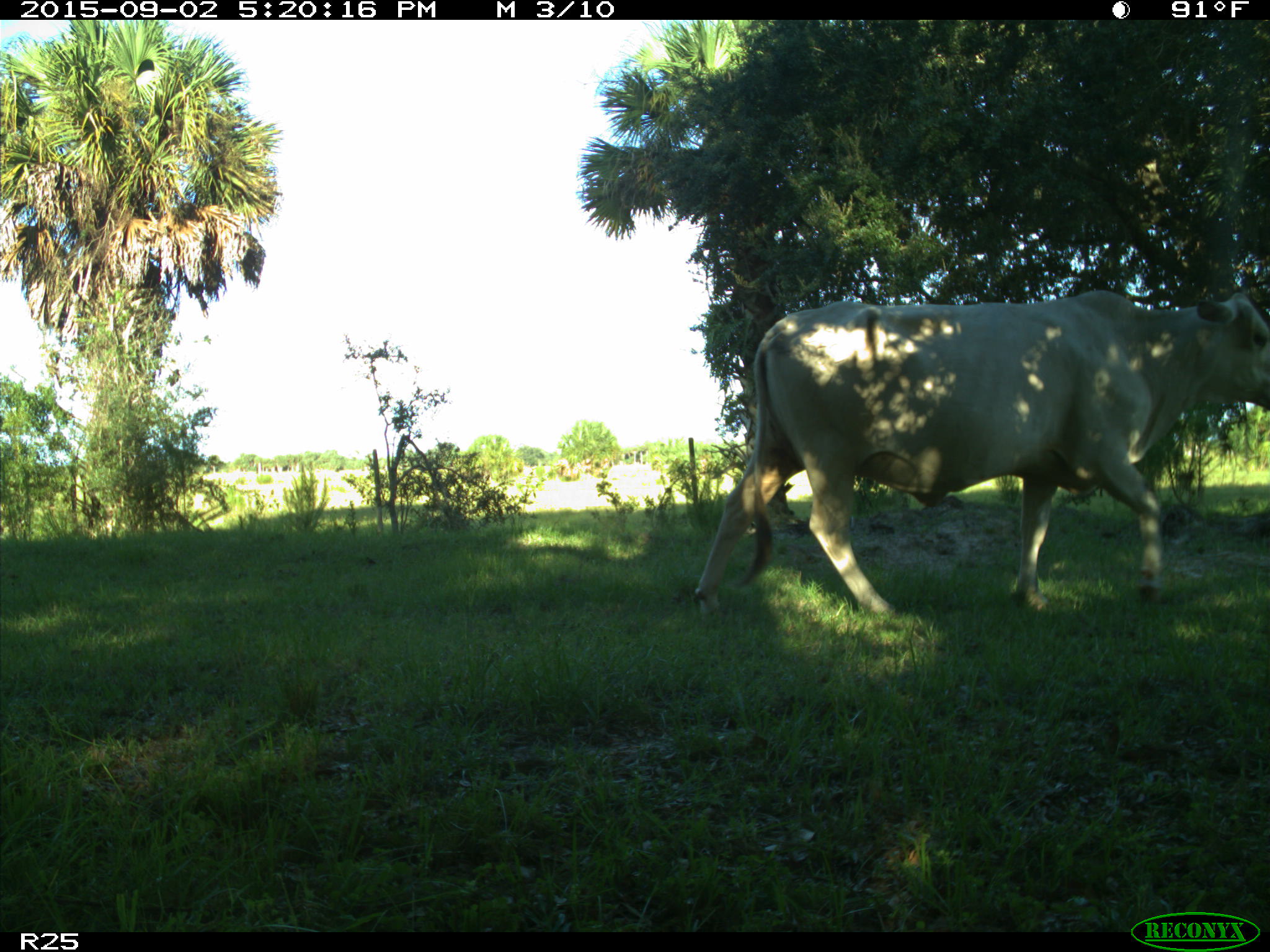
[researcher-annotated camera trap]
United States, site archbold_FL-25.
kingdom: Animalia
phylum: Chordata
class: Mammalia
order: Artiodactyla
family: Bovidae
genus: Bos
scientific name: Bos taurus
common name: domestic cow